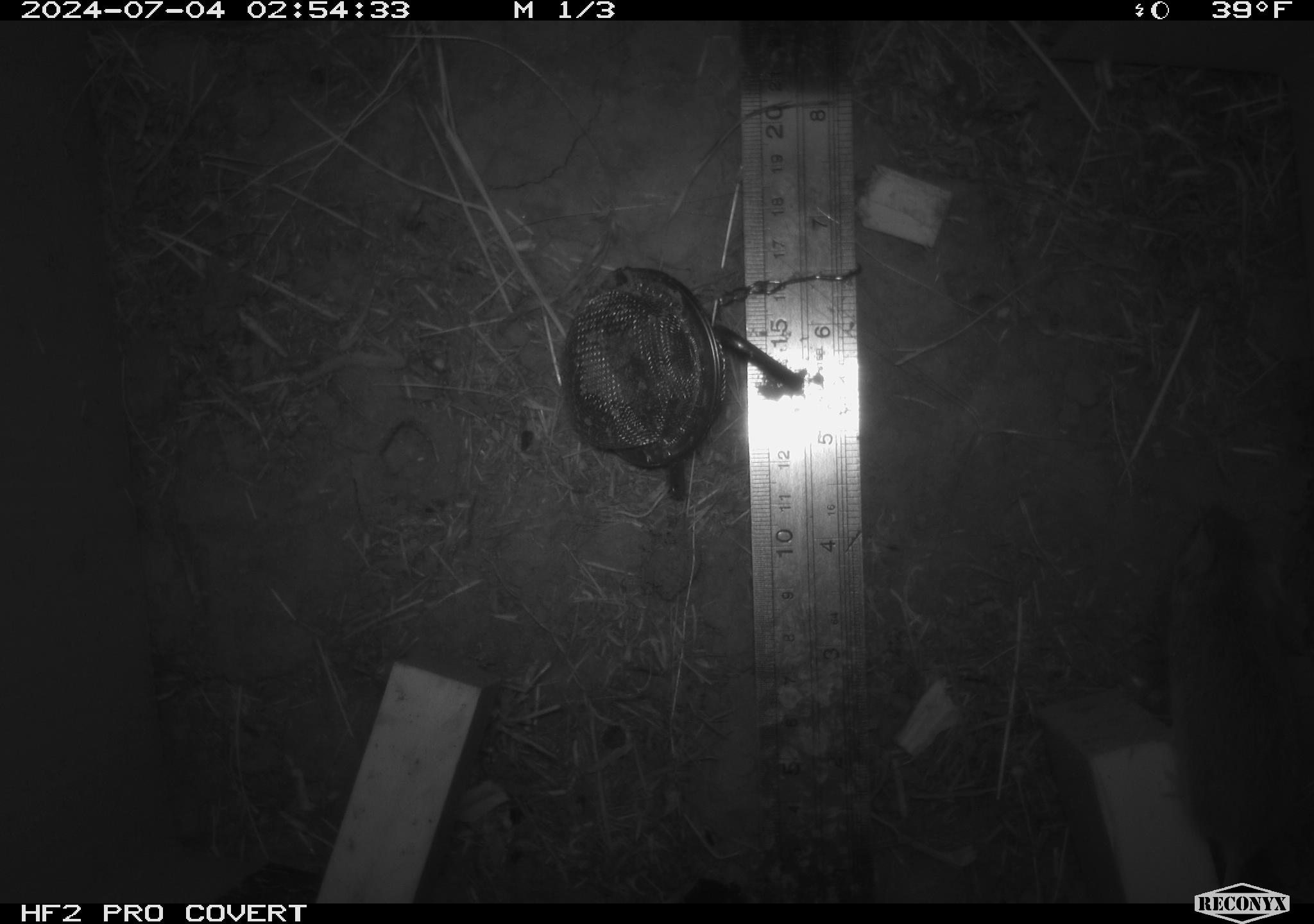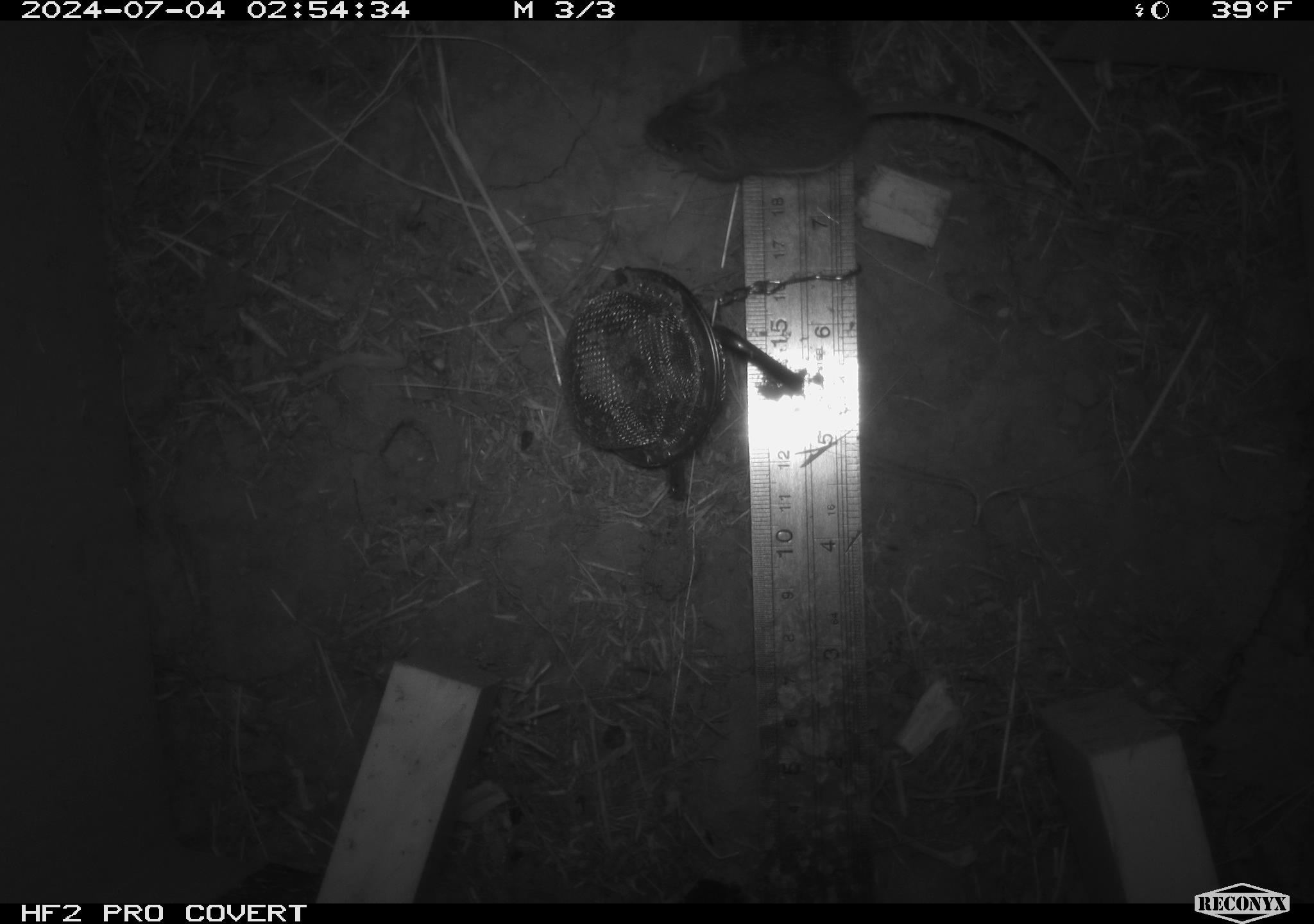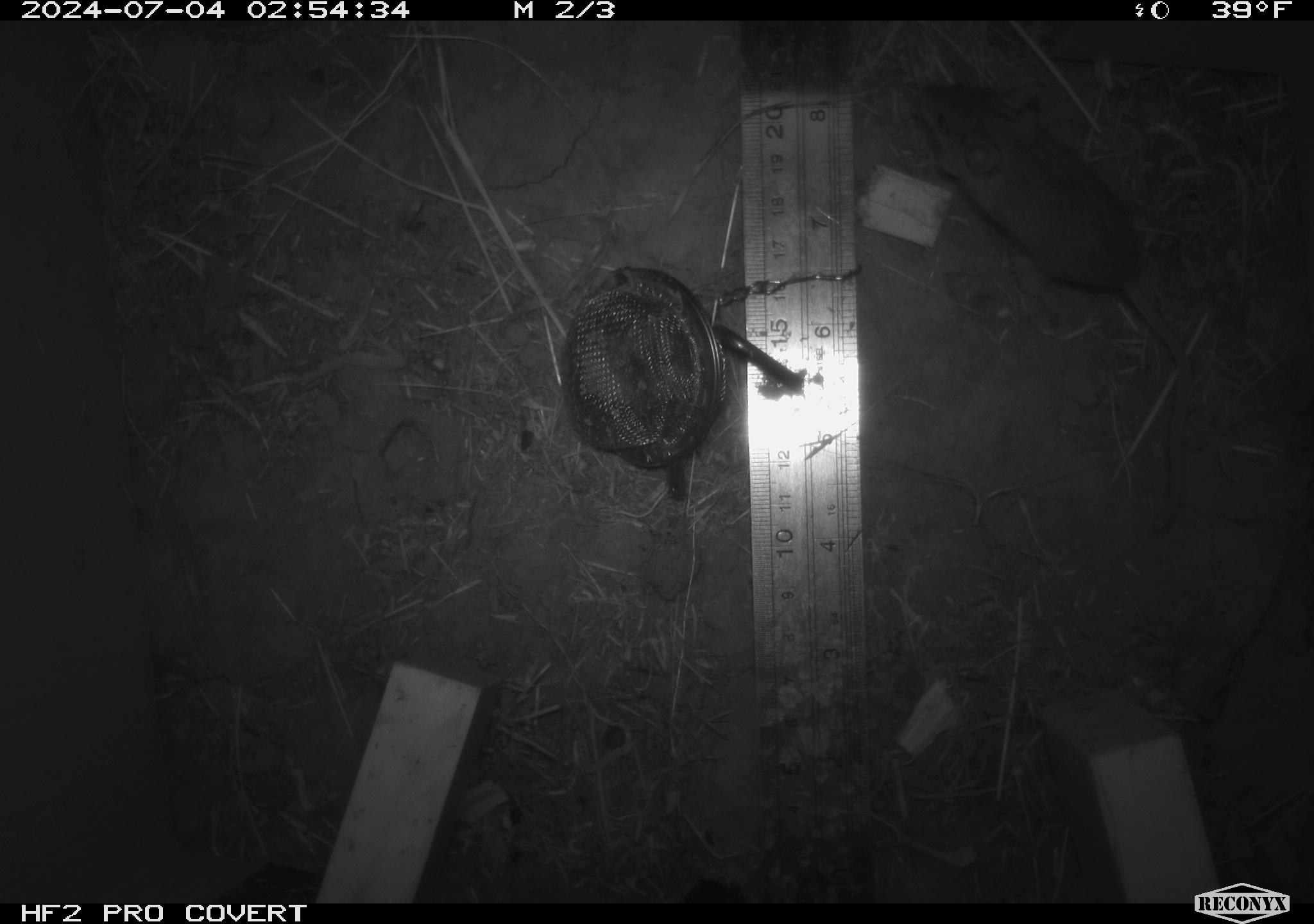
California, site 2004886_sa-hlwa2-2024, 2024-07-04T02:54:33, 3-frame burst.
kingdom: Animalia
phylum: Chordata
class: Mammalia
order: Rodentia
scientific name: Rodentia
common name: mouse species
Mouse species (Rodentia).